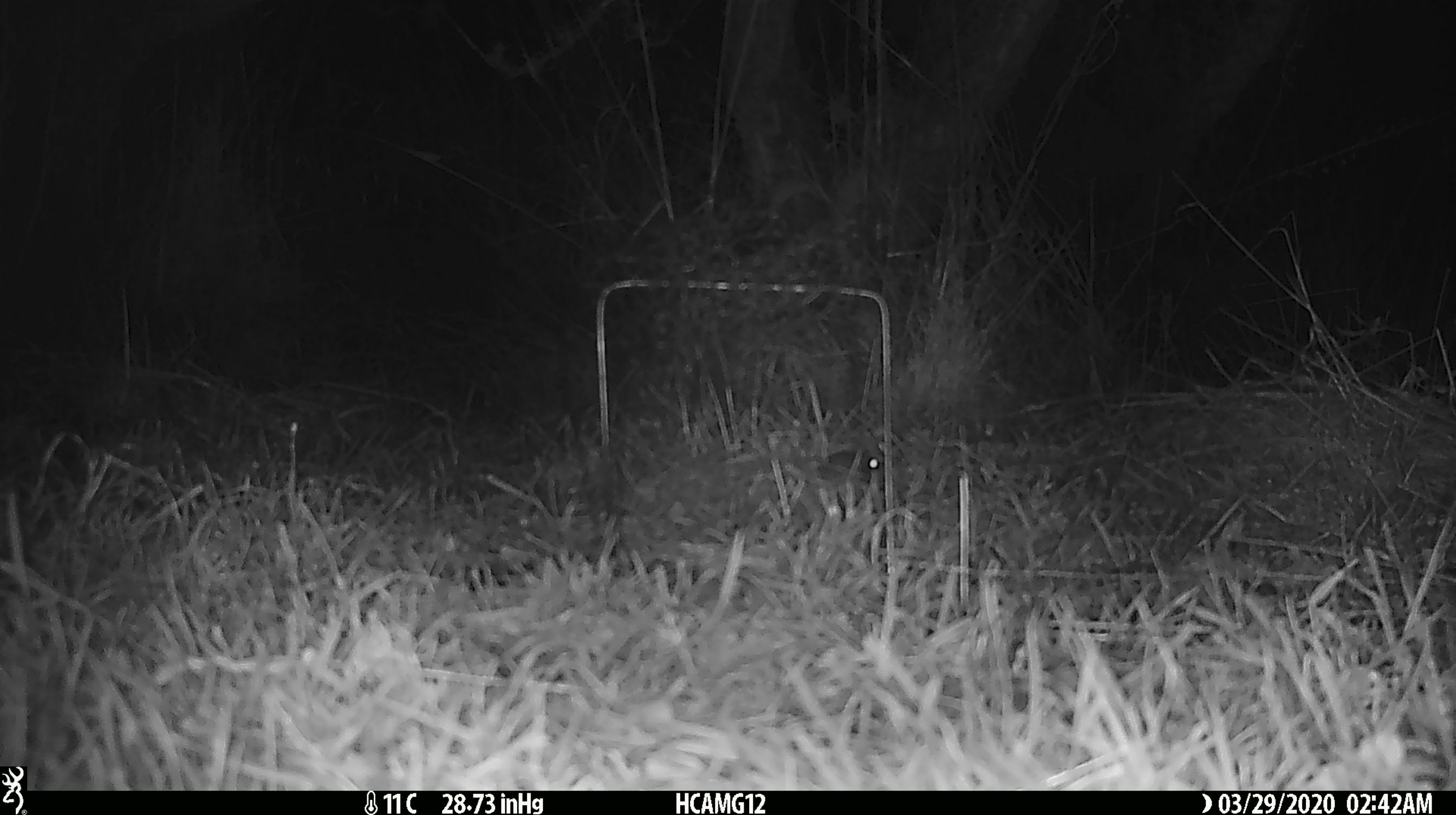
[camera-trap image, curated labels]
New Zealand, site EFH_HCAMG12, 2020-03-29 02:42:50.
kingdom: Animalia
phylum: Chordata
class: Mammalia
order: Rodentia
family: Muridae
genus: Mus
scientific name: Mus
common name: mouse